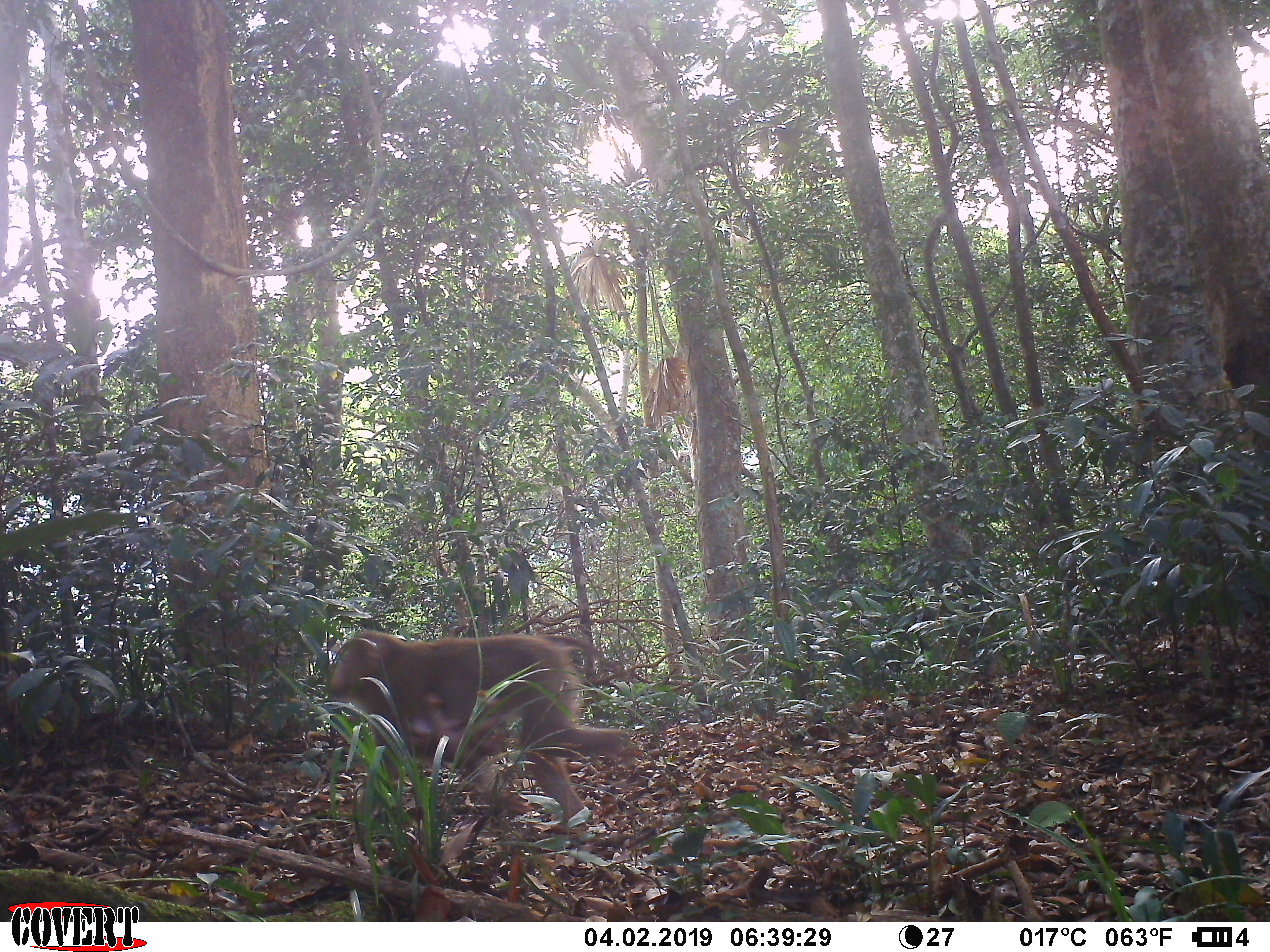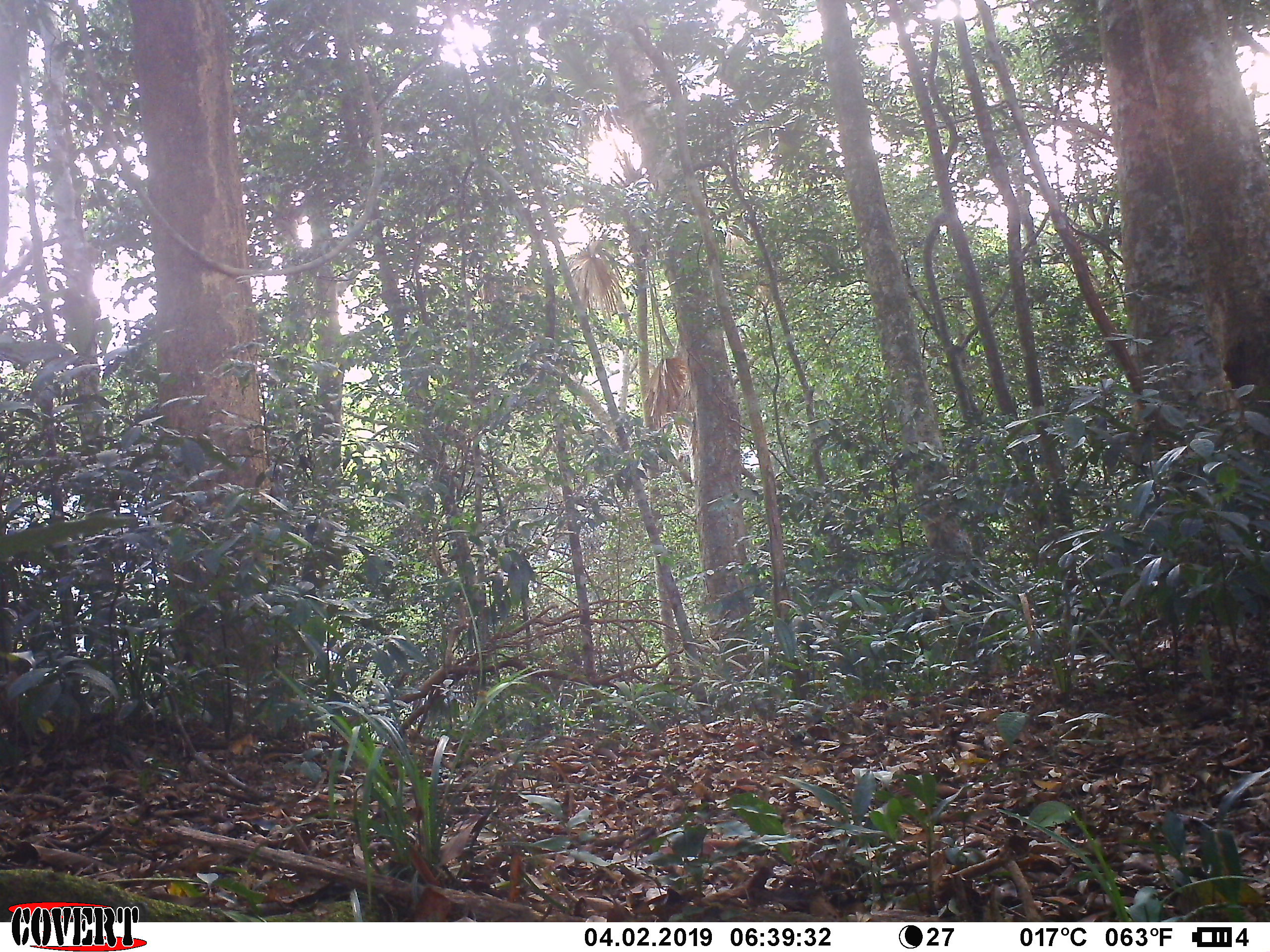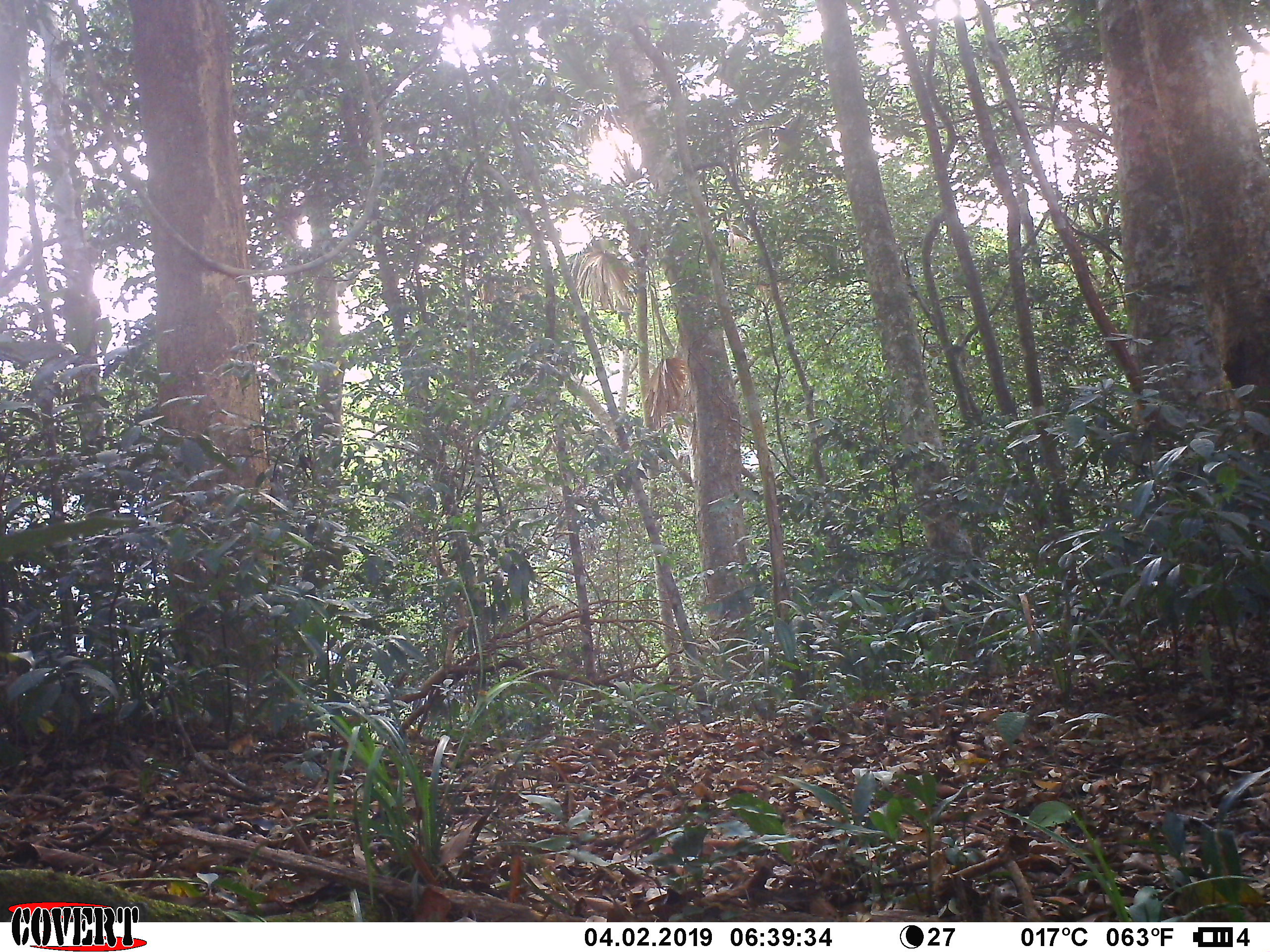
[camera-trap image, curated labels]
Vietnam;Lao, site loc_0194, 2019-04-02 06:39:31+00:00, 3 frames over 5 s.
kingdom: Animalia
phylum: Chordata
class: Mammalia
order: Primates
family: Cercopithecidae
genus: Macaca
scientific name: Macaca nemestrina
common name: pig-tailed macaque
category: pig tailed macaque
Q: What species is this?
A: Pig tailed macaque (pig-tailed macaque) (Macaca nemestrina).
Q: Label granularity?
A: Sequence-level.